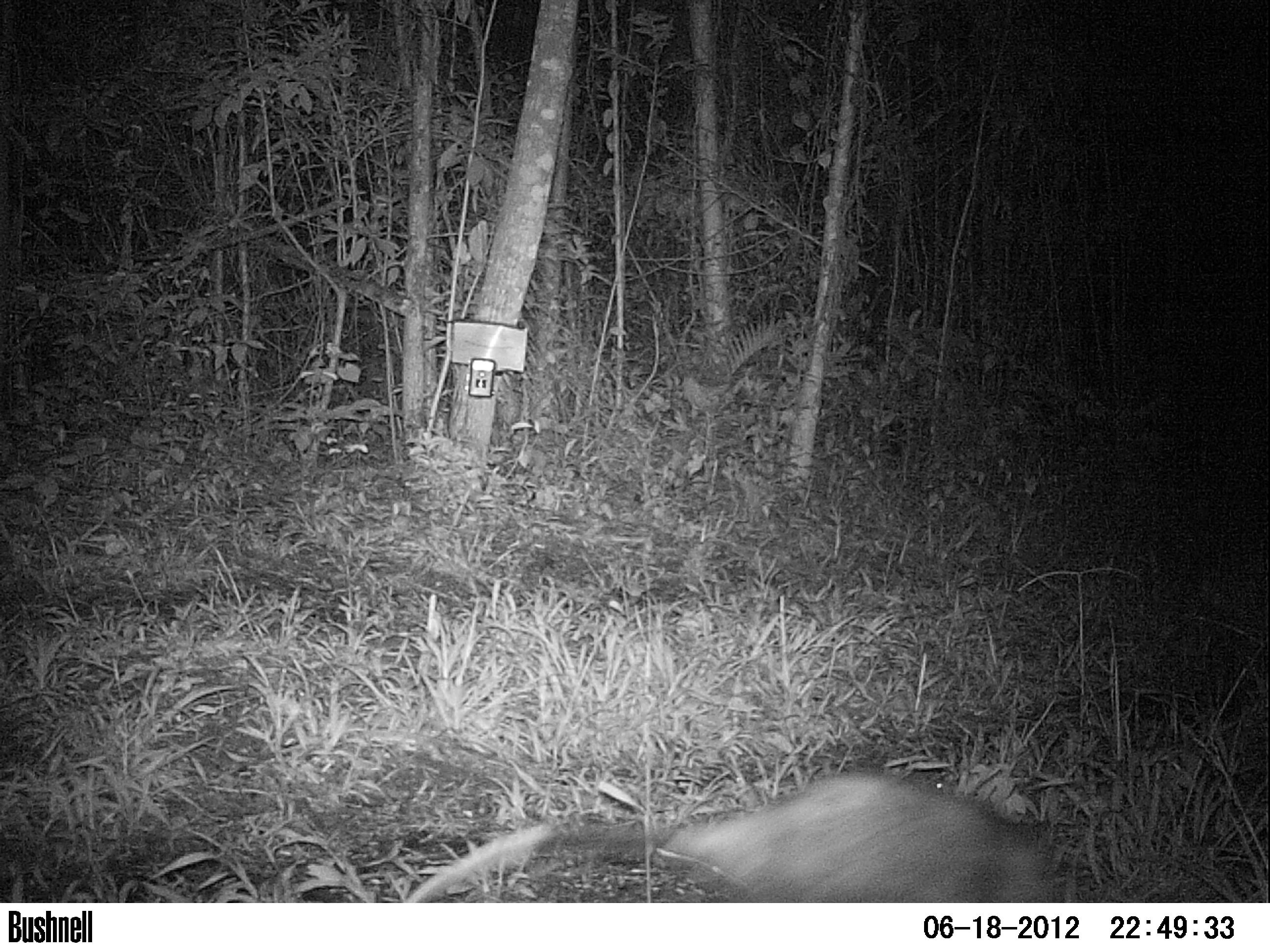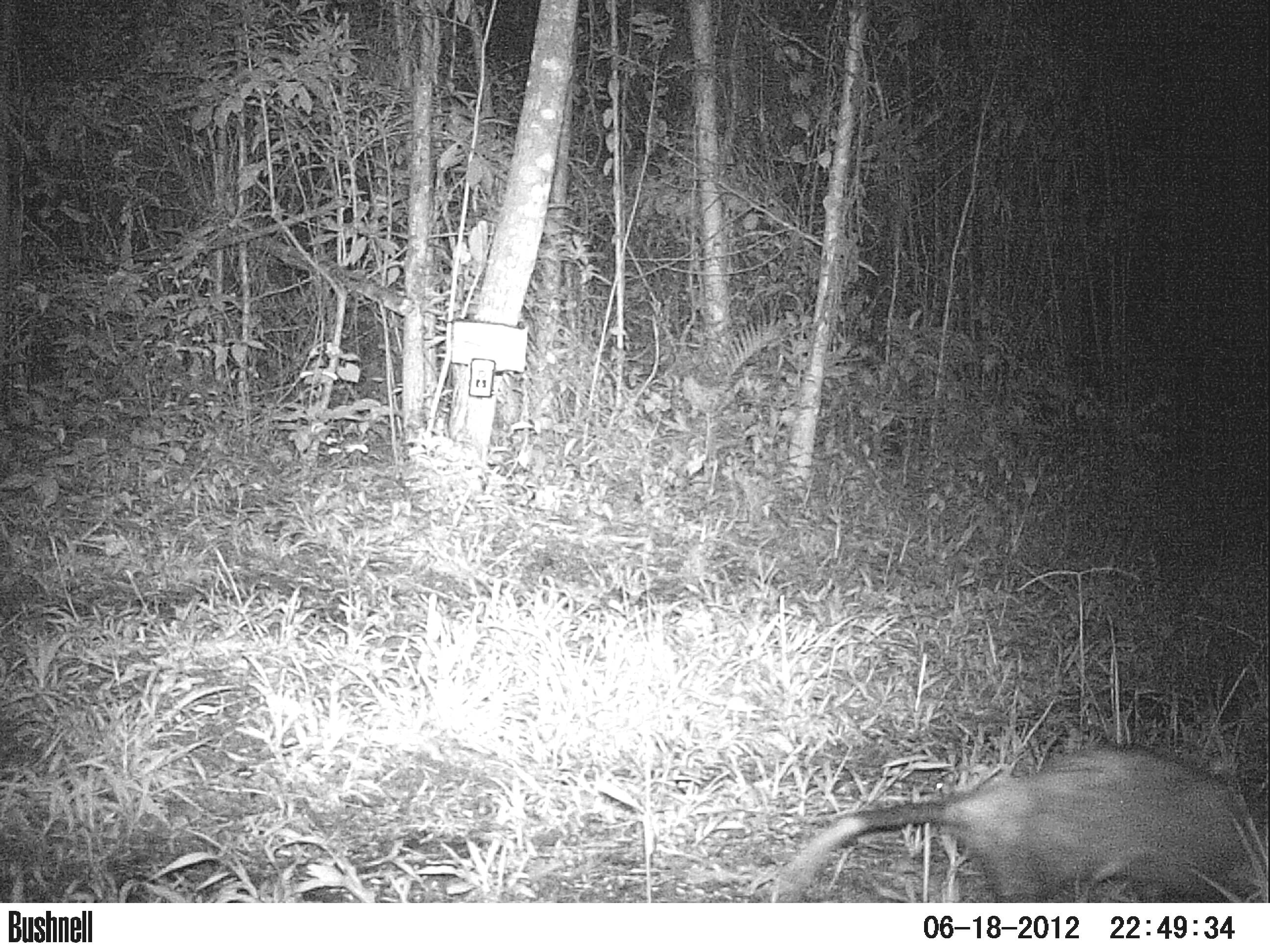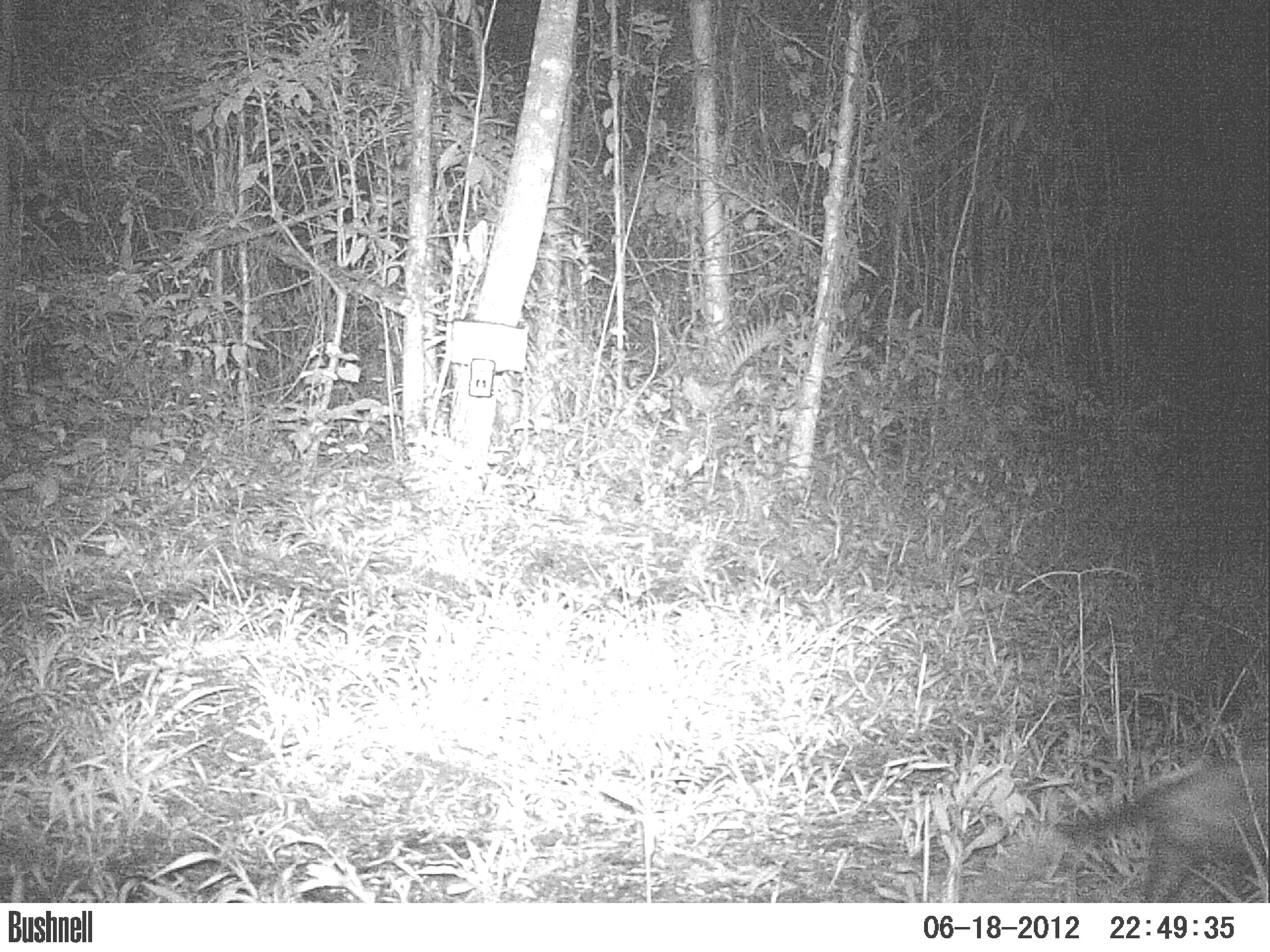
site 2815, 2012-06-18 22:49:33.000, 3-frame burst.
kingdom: Animalia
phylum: Chordata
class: Mammalia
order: Didelphimorphia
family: Didelphidae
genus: Didelphis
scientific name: Didelphis marsupialis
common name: southern opossum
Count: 1.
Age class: adult.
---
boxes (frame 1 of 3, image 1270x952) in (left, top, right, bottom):
didelphis marsupialis: (403, 765, 1070, 902)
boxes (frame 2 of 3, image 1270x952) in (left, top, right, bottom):
didelphis marsupialis: (766, 742, 1270, 902)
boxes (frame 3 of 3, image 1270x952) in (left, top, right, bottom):
didelphis marsupialis: (1055, 757, 1270, 901)